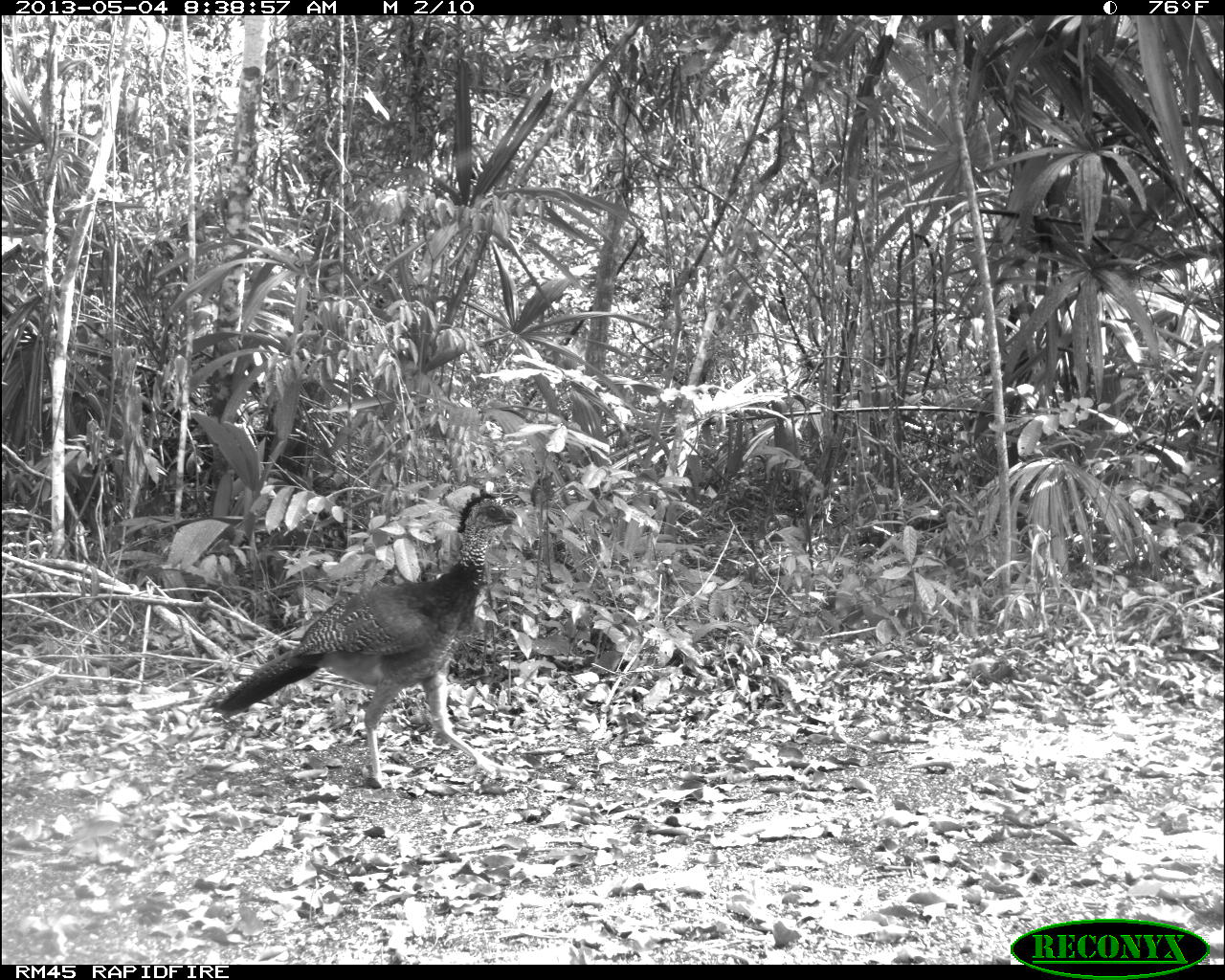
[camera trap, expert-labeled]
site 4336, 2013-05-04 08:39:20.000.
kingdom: Animalia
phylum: Chordata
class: Aves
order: Galliformes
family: Cracidae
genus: Crax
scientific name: Crax rubra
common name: great curassow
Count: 2.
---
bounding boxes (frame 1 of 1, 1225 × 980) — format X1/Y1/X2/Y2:
crax rubra: 210/491/521/789